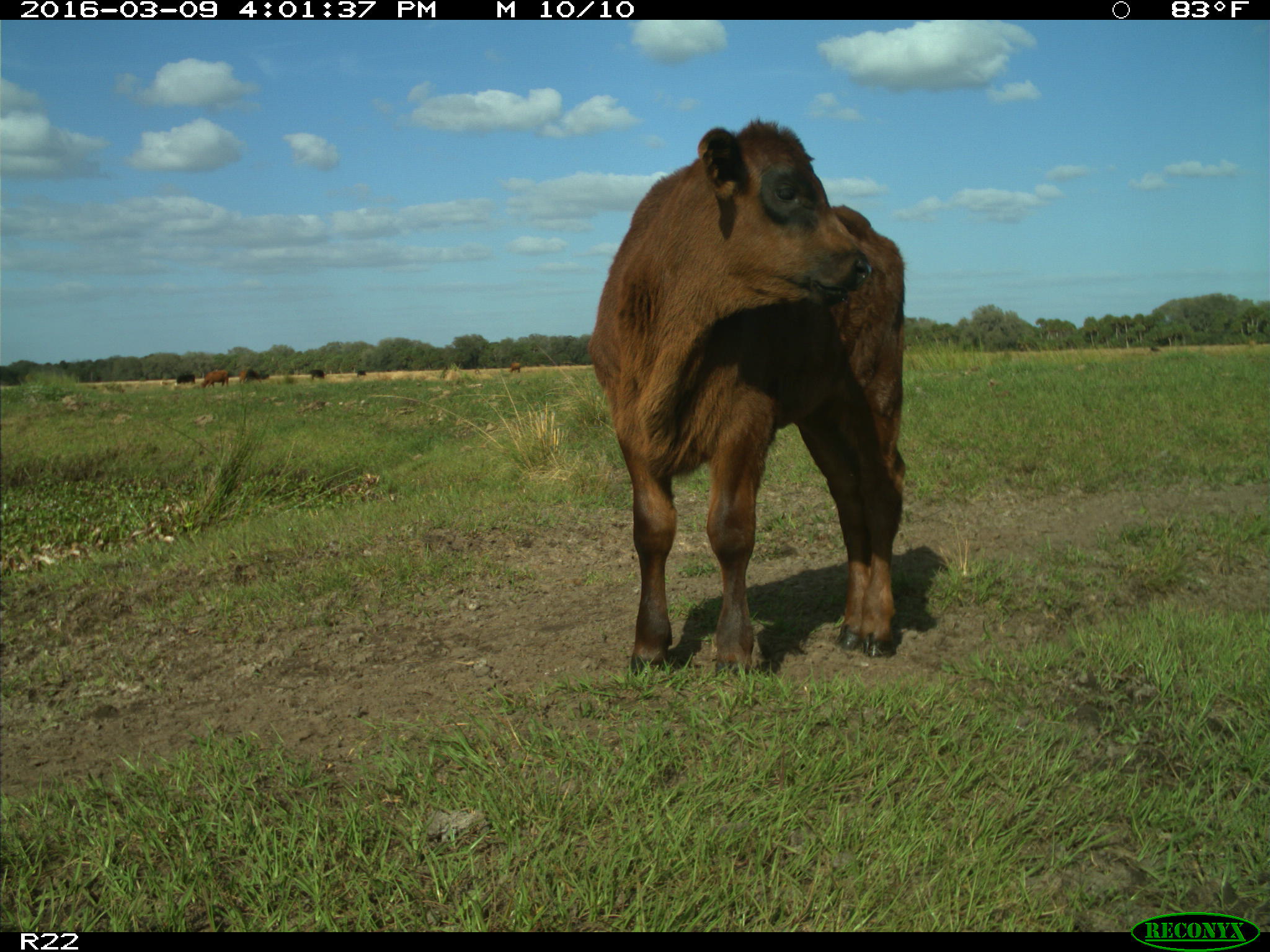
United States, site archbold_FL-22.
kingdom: Animalia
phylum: Chordata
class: Mammalia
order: Artiodactyla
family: Bovidae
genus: Bos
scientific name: Bos taurus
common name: domestic cow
Bos taurus (domestic cow).